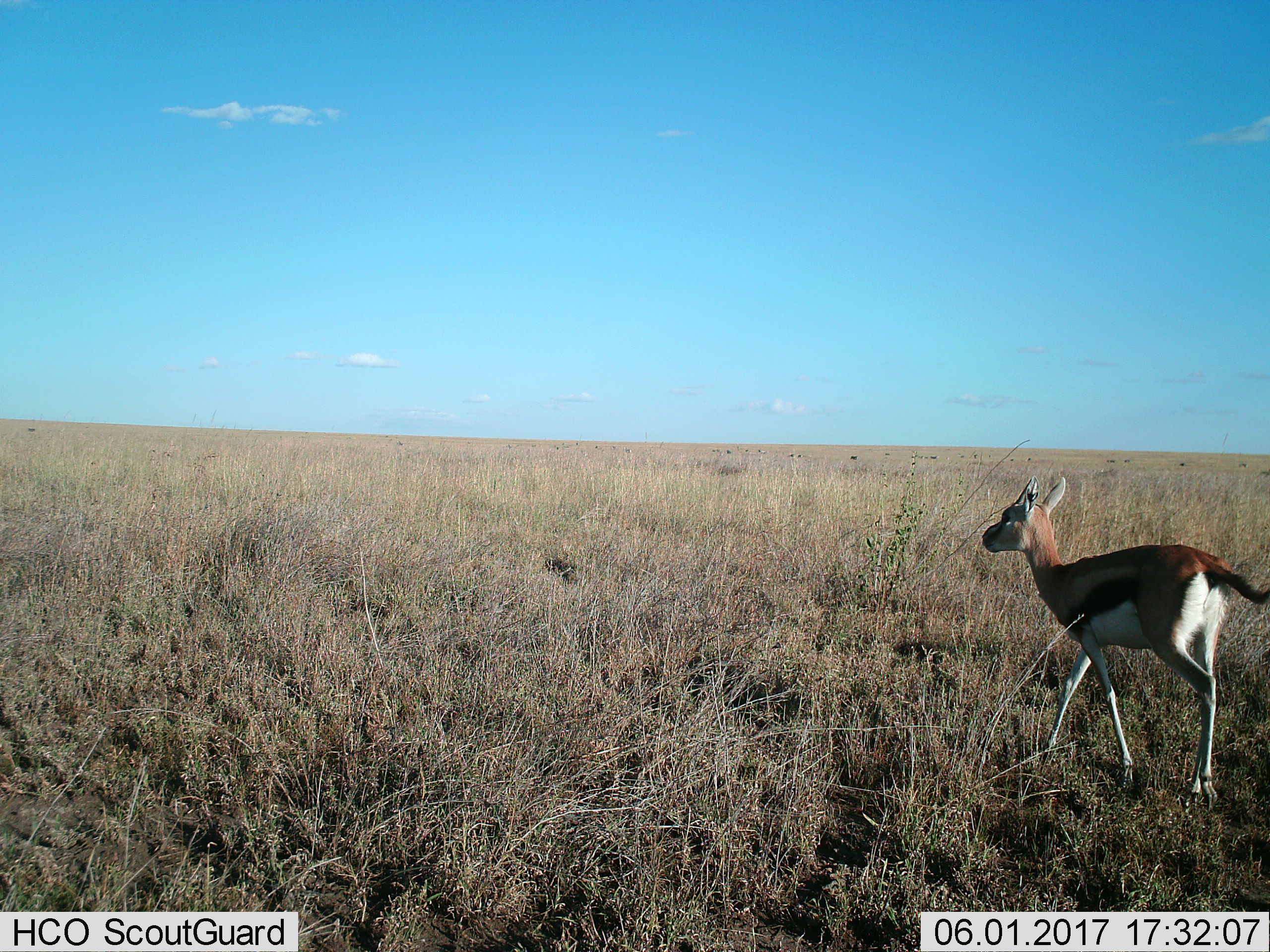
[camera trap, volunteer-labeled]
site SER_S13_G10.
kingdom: Animalia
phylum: Chordata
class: Mammalia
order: Artiodactyla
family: Bovidae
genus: Eudorcas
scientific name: Eudorcas thomsonii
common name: thomson's gazelle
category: gazellethomsons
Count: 1.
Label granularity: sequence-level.